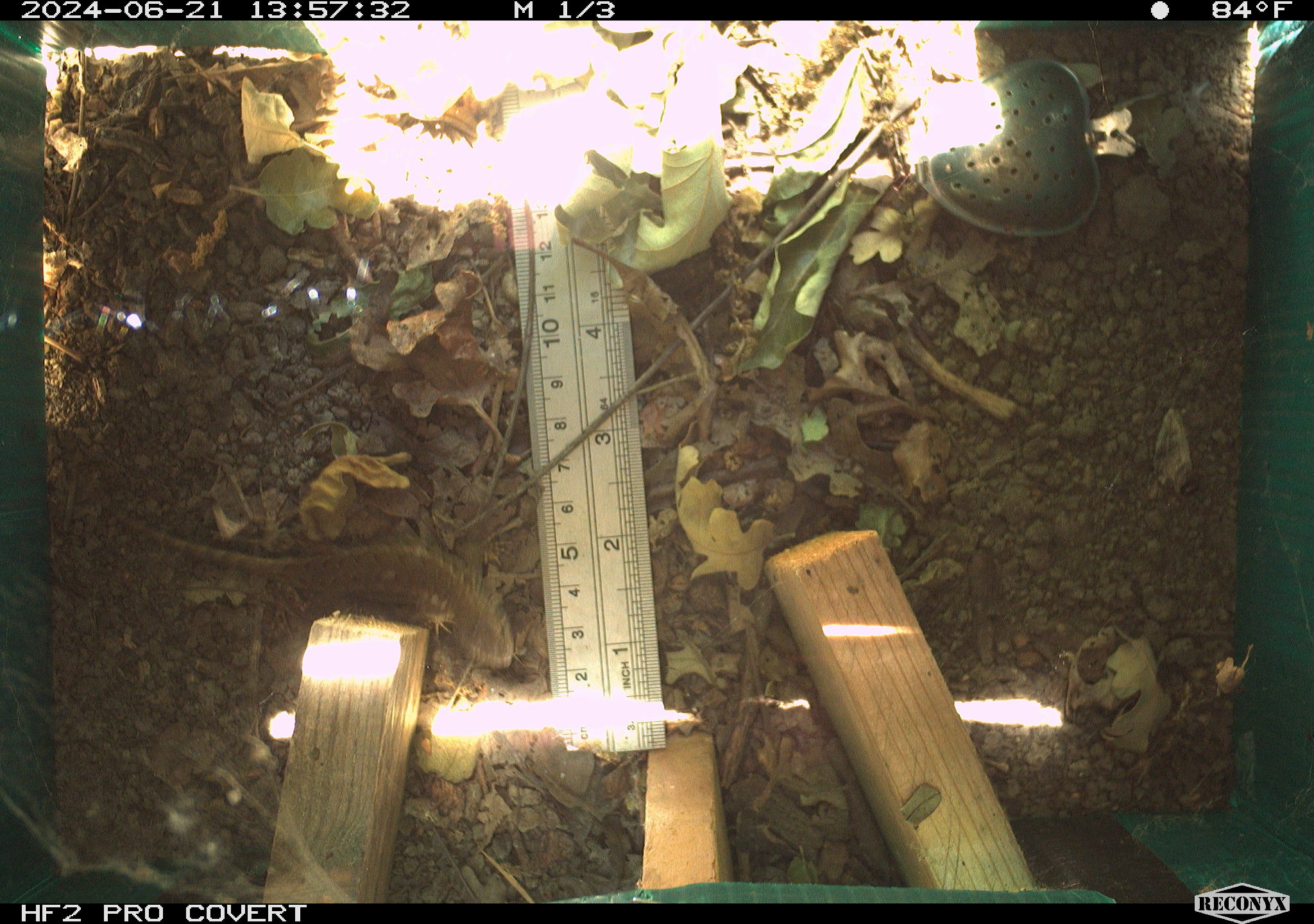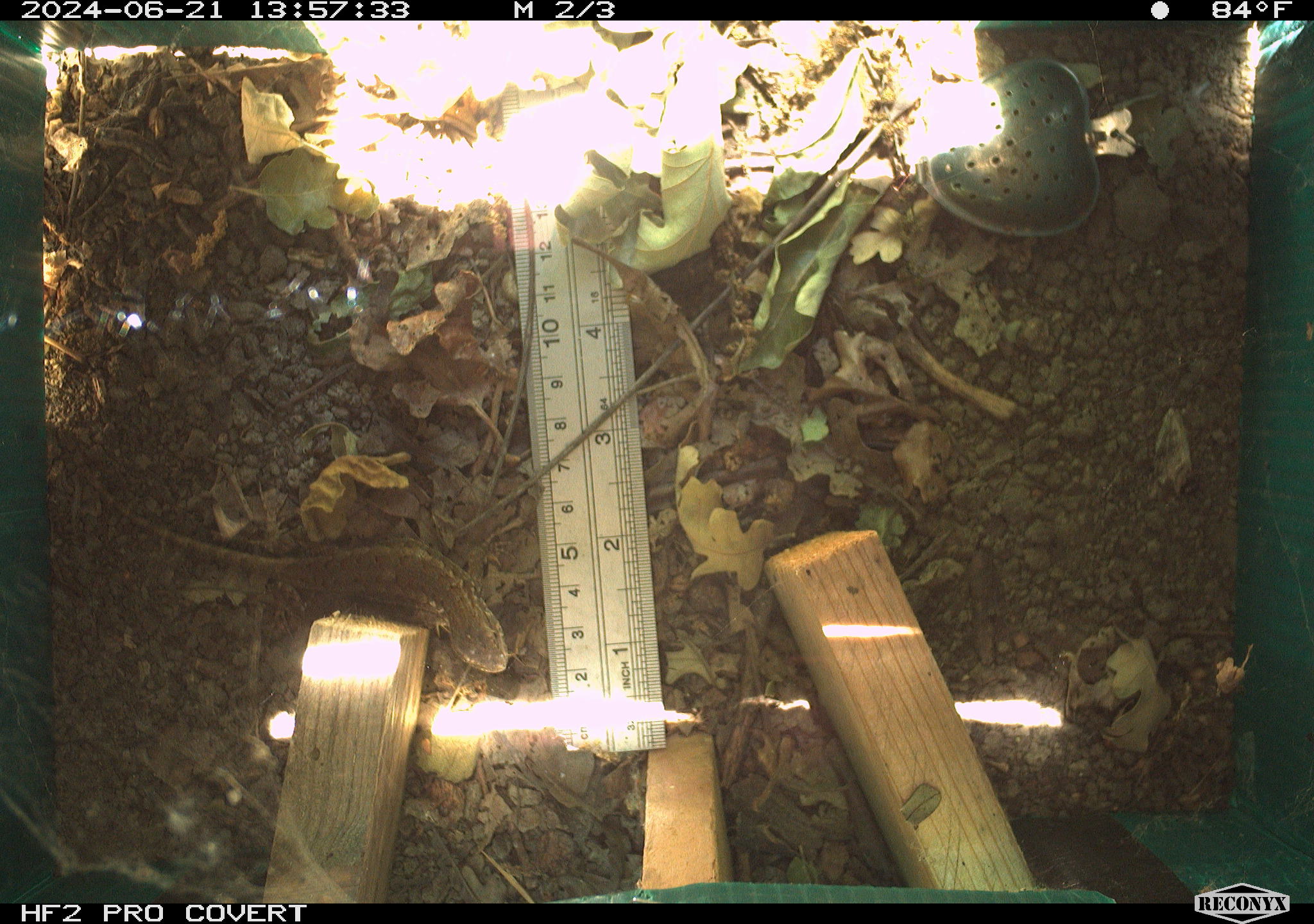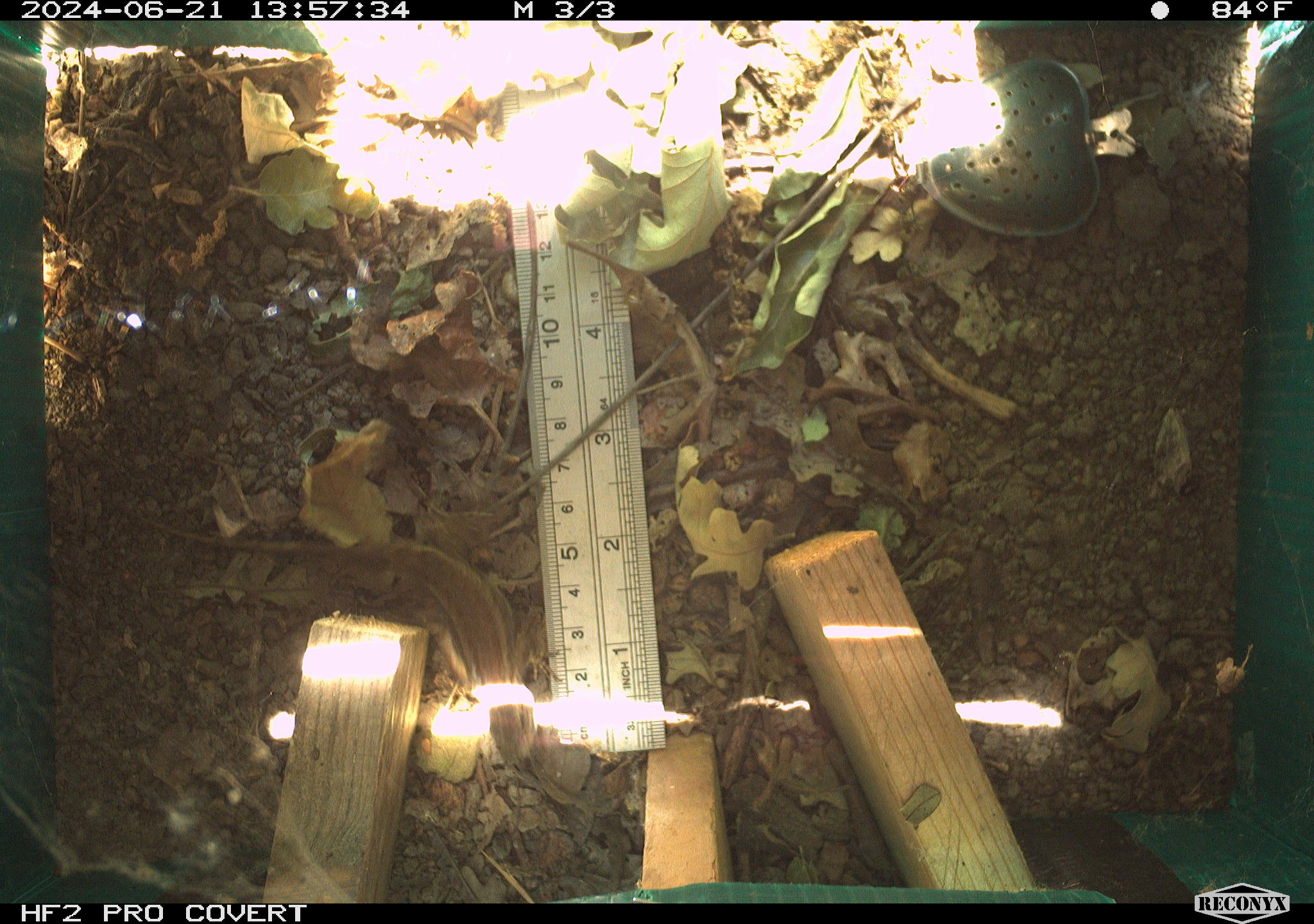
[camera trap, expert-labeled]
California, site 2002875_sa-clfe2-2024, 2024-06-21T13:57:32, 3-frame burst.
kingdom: Animalia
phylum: Chordata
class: Reptilia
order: Squamata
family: Phrynosomatidae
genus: Sceloporus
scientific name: Sceloporus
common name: spiny lizards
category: sceloporus species